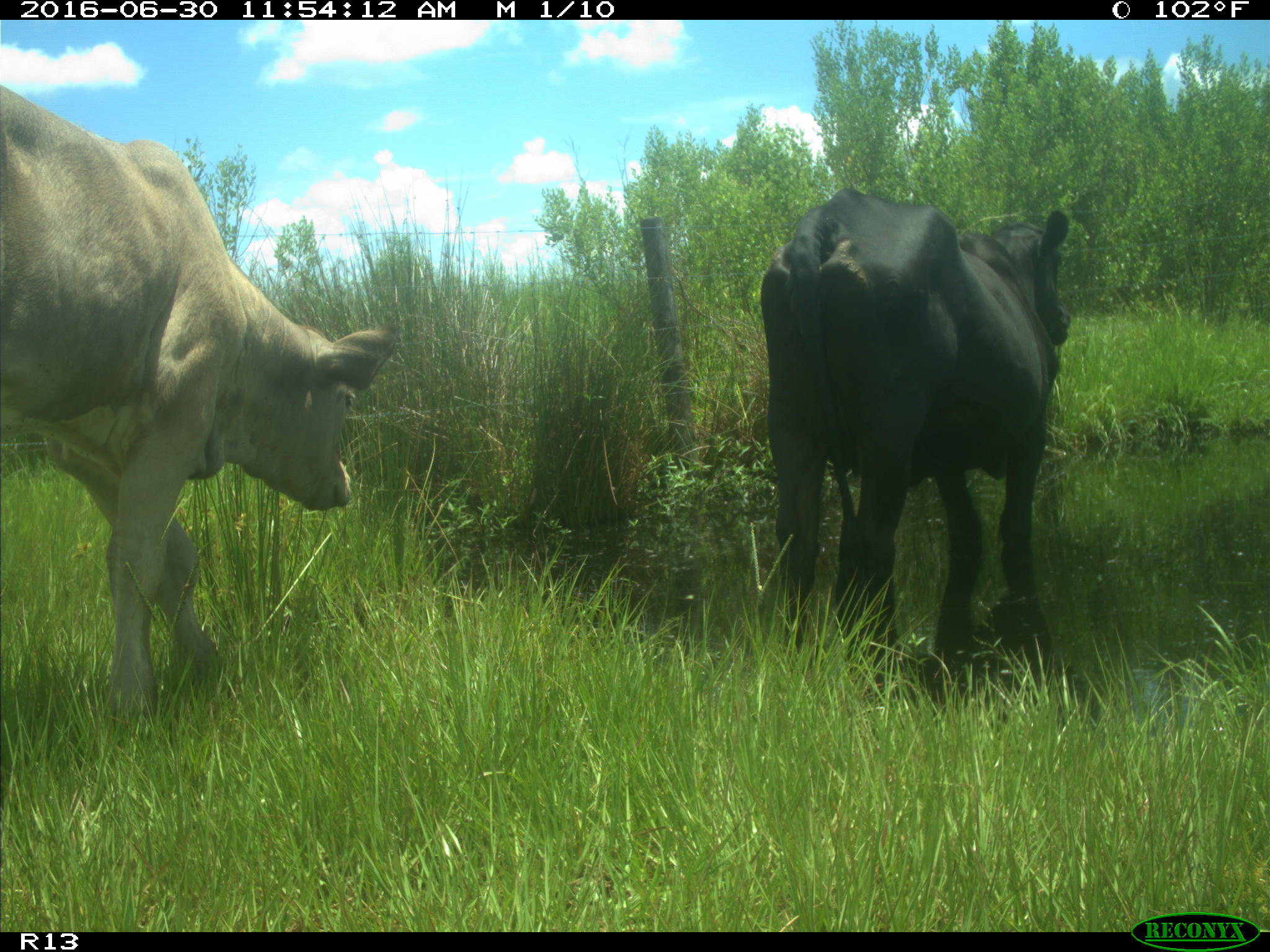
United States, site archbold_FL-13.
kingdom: Animalia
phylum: Chordata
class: Mammalia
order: Artiodactyla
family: Bovidae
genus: Bos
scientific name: Bos taurus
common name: domestic cow